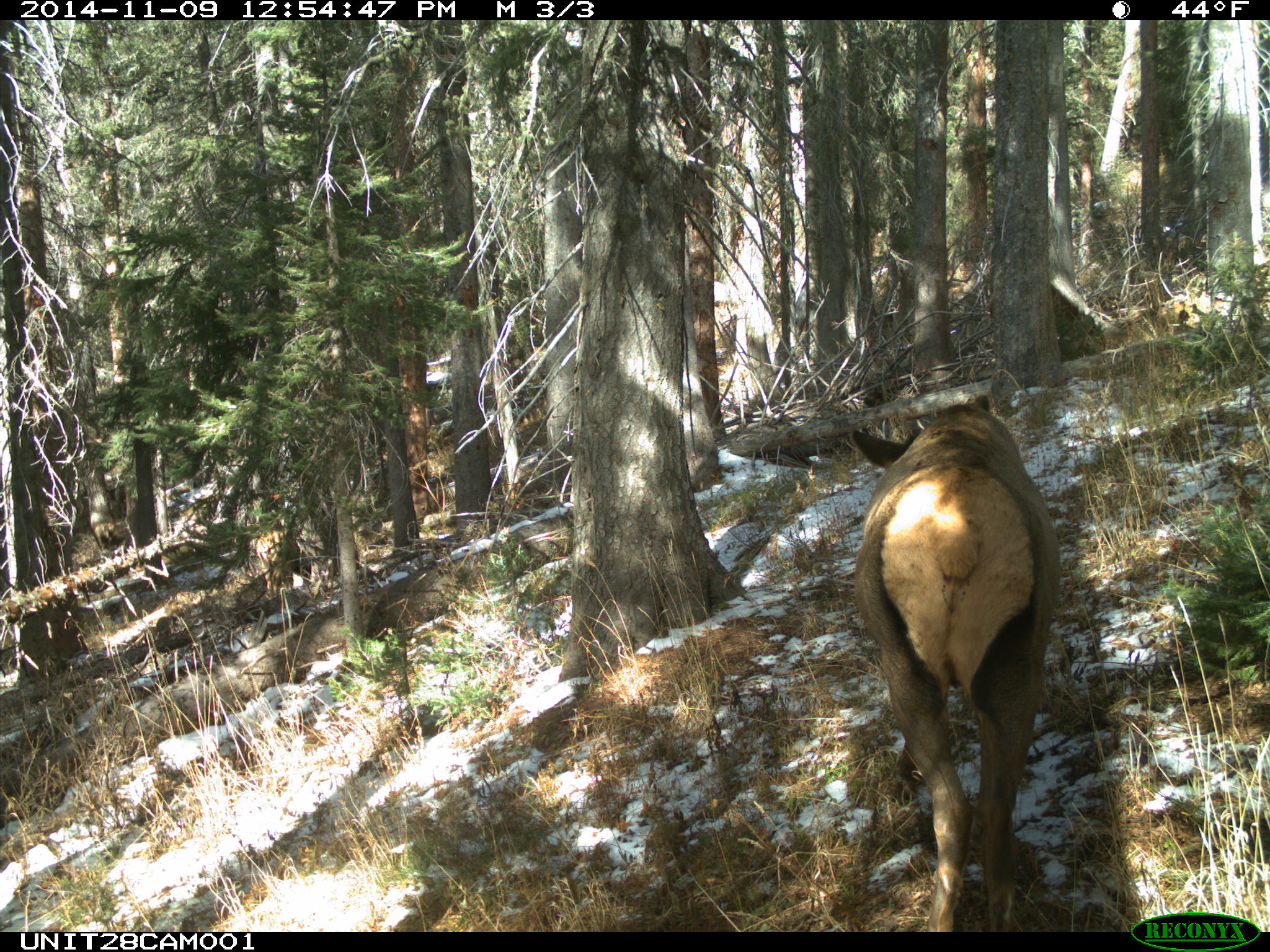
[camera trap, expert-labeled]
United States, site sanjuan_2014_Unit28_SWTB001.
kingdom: Animalia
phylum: Chordata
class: Mammalia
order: Artiodactyla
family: Cervidae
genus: Cervus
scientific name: Cervus elaphus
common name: red deer